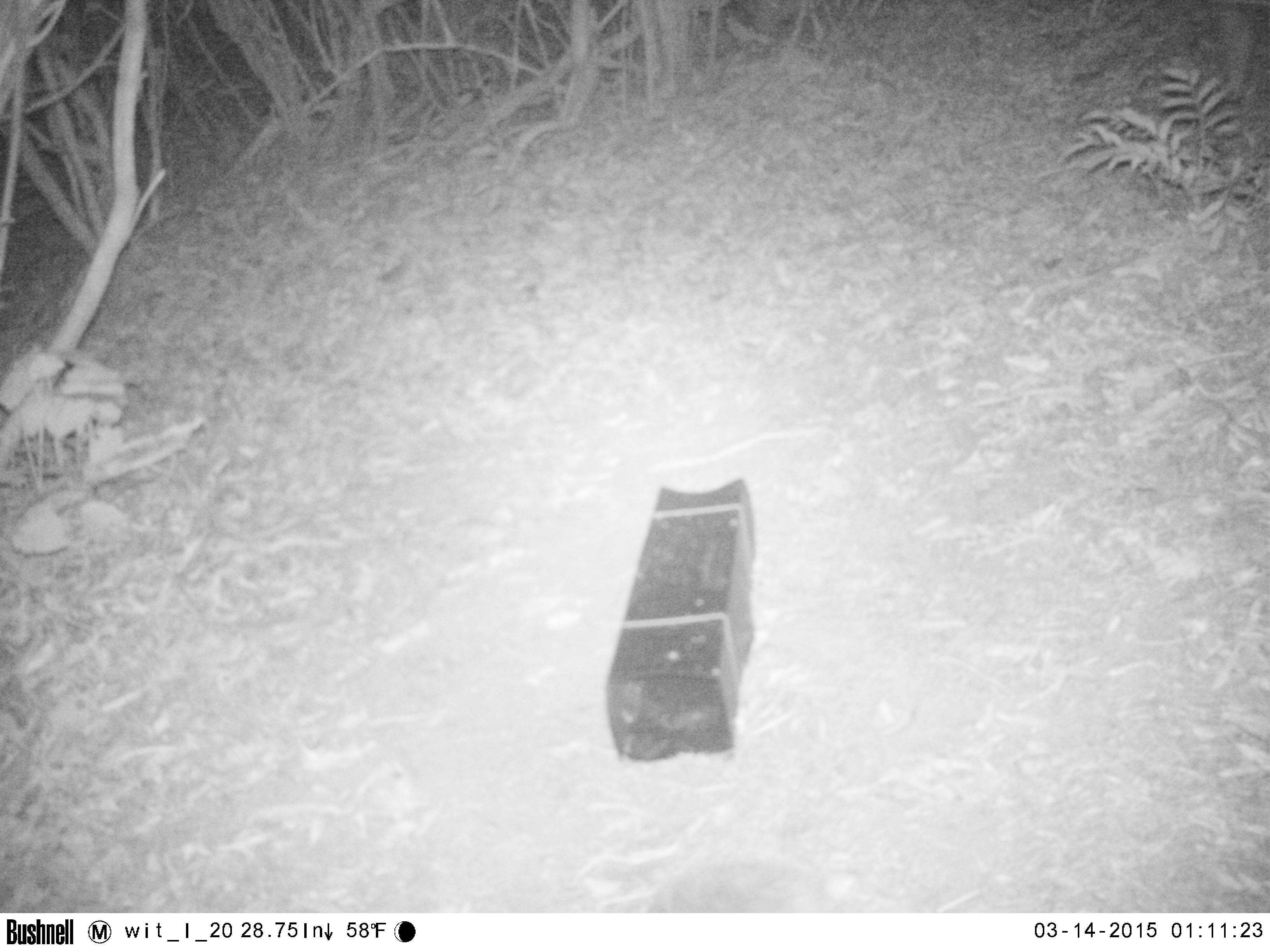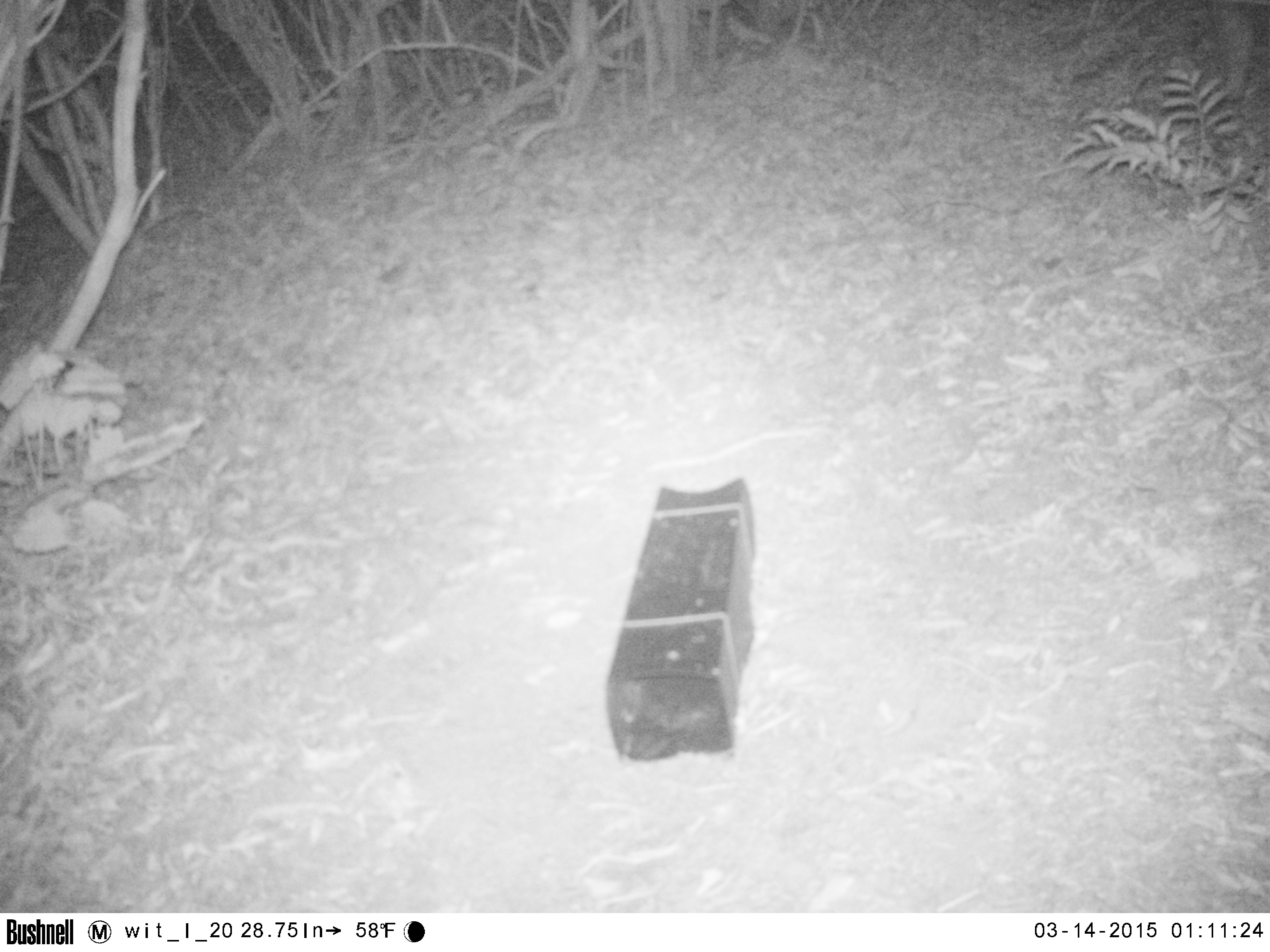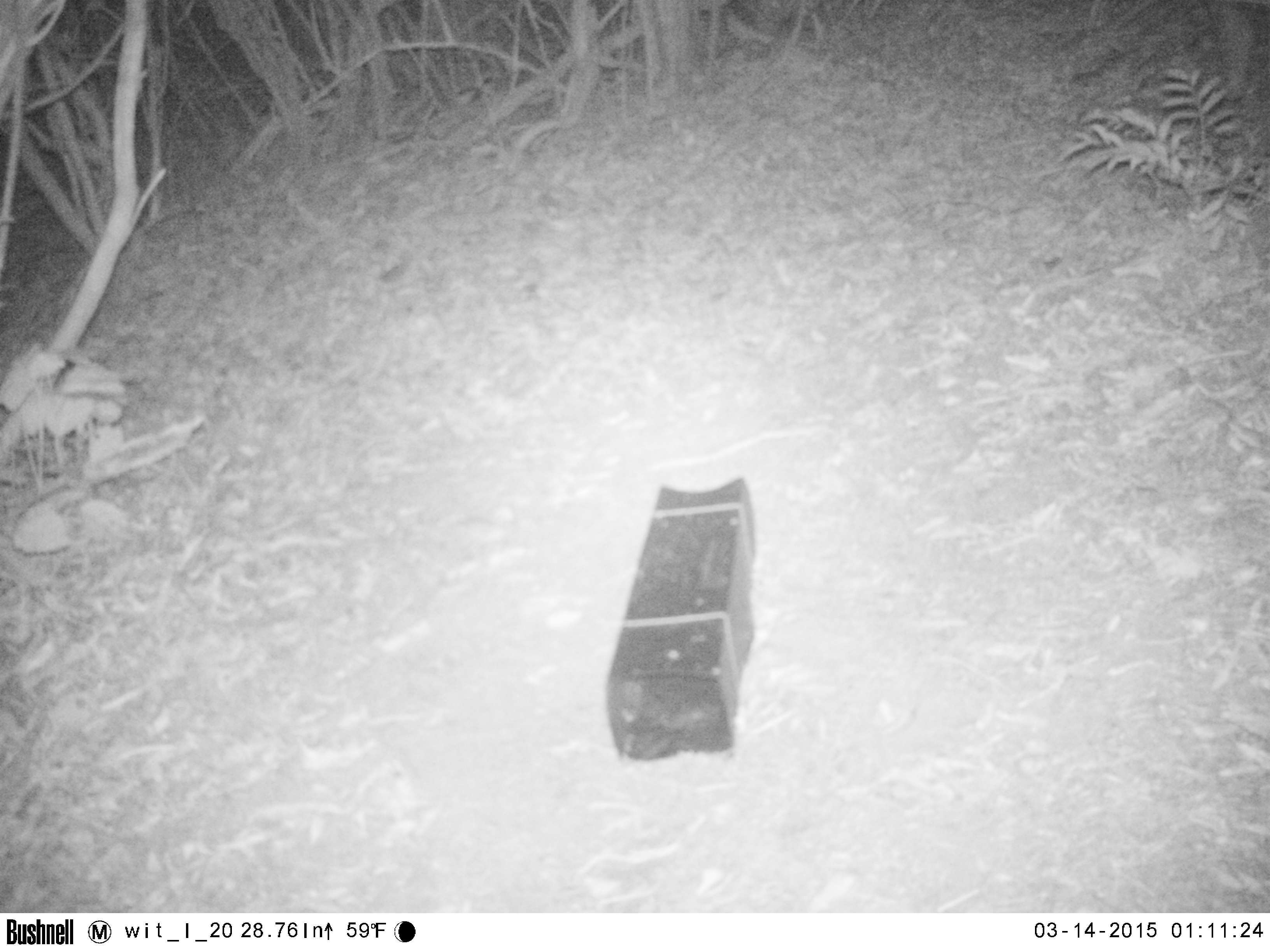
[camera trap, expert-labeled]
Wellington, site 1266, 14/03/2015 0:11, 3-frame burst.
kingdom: Animalia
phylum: Chordata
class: Mammalia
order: Eulipotyphla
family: Erinaceidae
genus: Erinaceus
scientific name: Erinaceus europaeus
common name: hedgehog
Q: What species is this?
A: Hedgehog (Erinaceus europaeus).